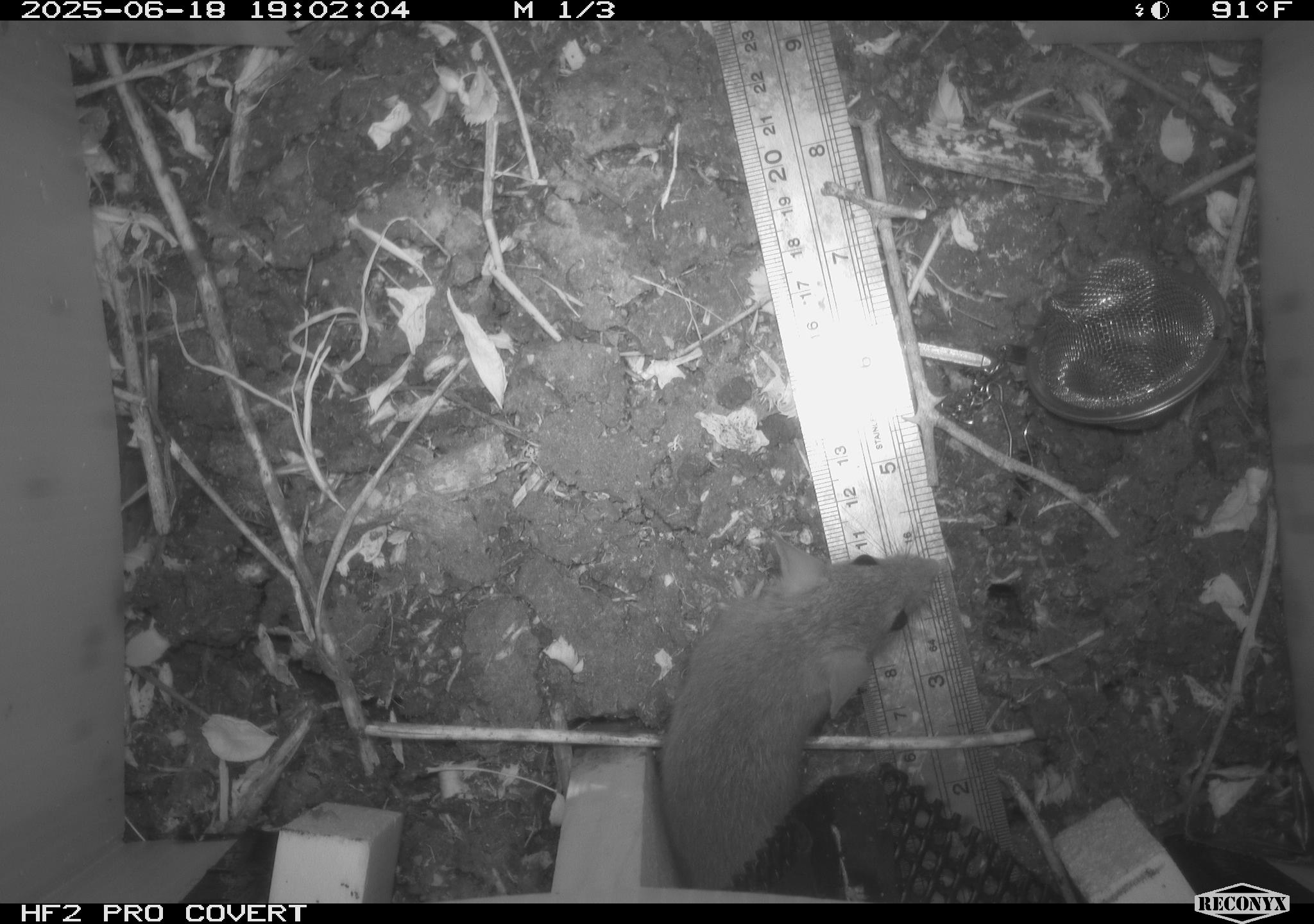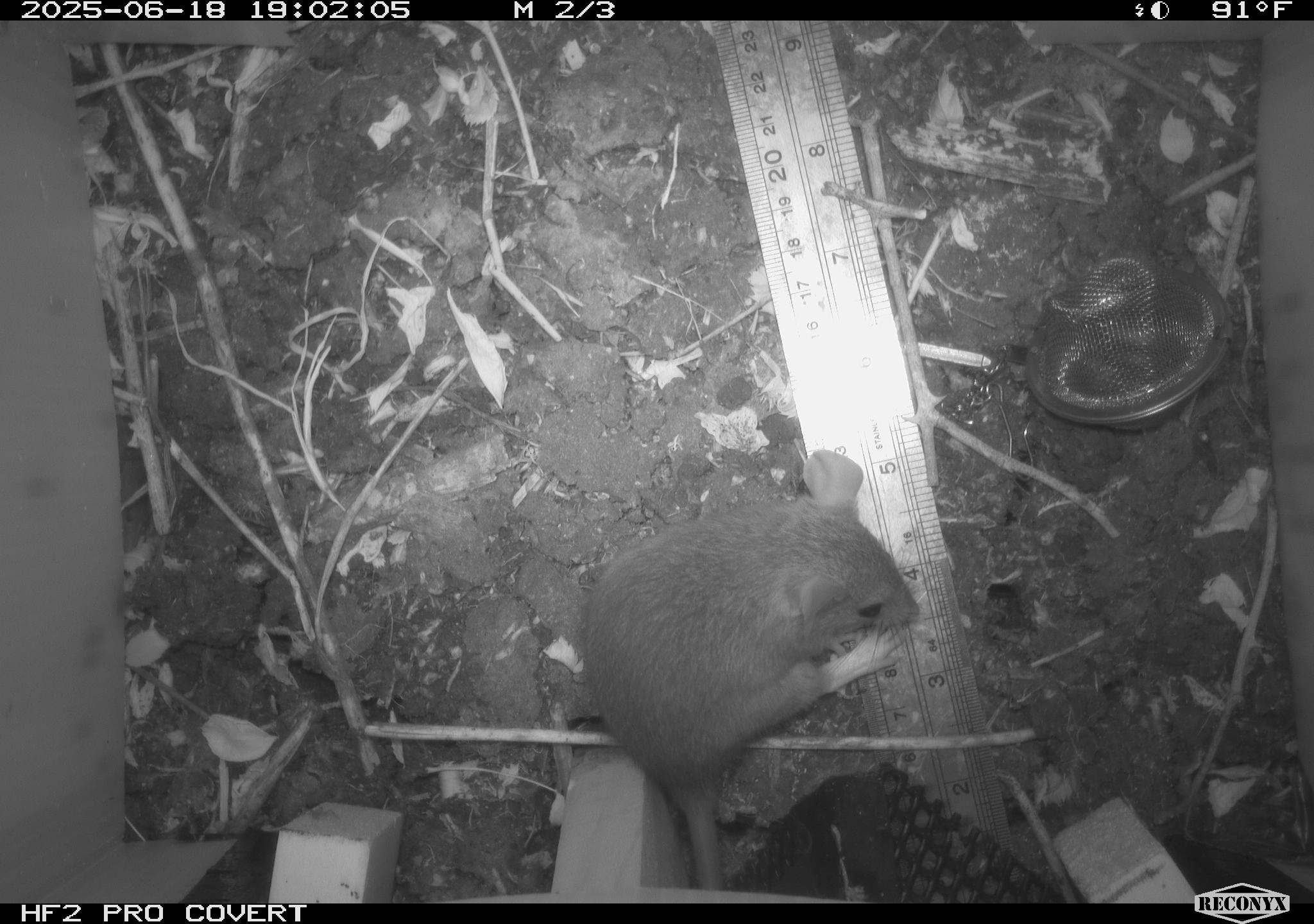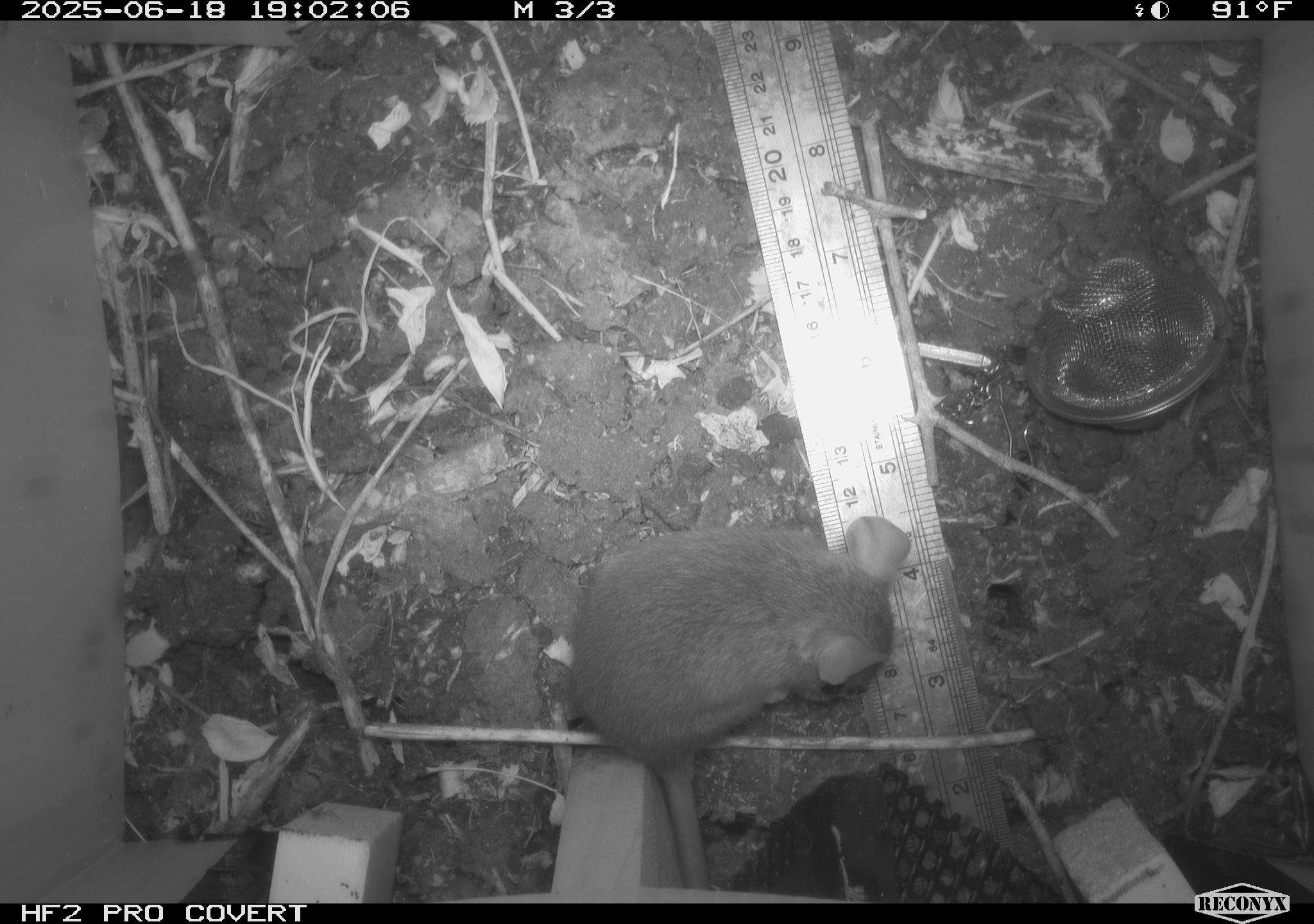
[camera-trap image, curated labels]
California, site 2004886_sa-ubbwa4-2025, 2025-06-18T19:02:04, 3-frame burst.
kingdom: Animalia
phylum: Chordata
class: Mammalia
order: Rodentia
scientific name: Rodentia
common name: rodent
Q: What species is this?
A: Rodent (Rodentia).